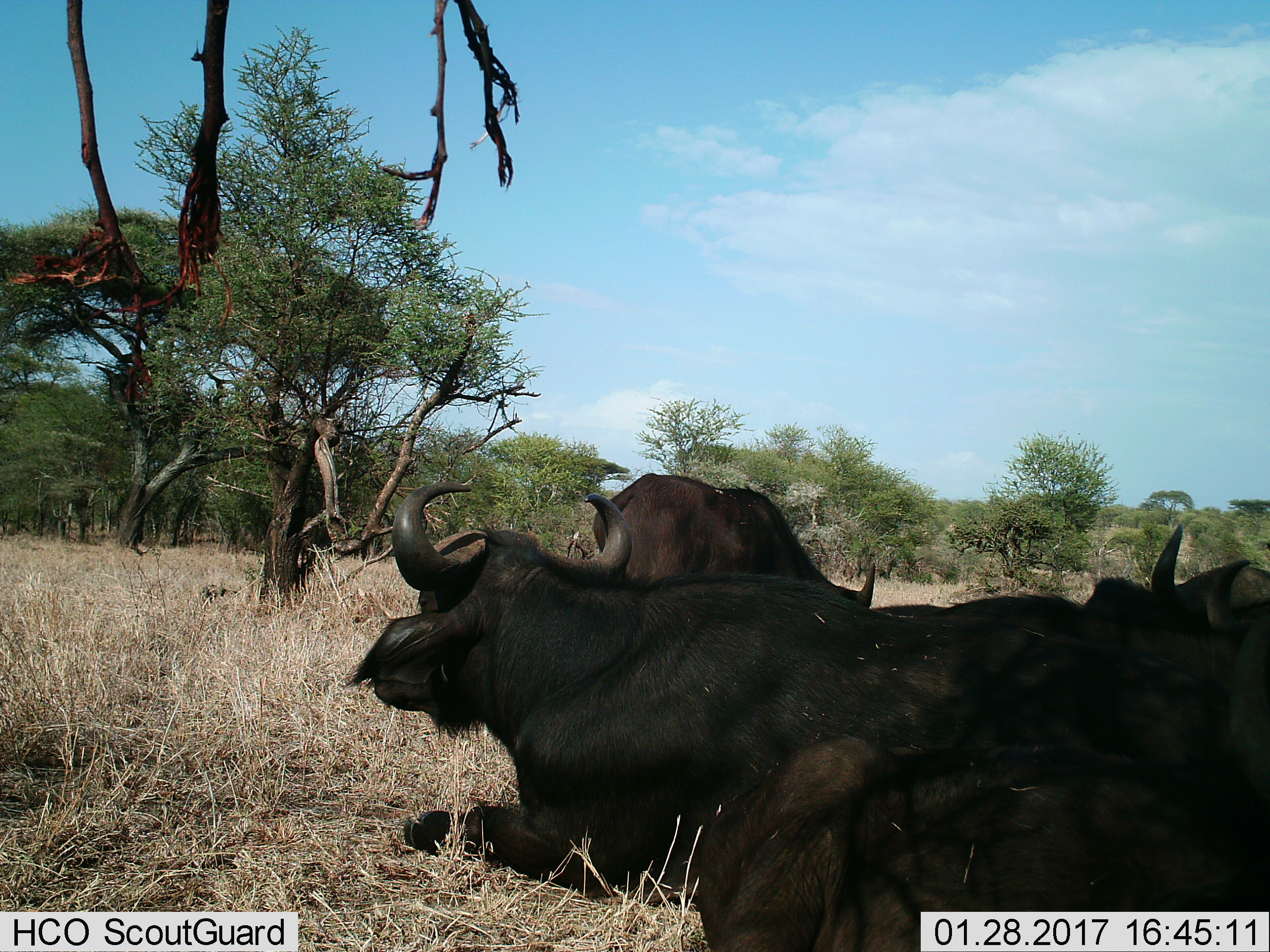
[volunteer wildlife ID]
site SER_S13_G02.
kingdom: Animalia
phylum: Chordata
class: Mammalia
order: Artiodactyla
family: Bovidae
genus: Syncerus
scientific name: Syncerus caffer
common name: african buffalo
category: buffalo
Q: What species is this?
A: Buffalo (african buffalo) (Syncerus caffer).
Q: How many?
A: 4.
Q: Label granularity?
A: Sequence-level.